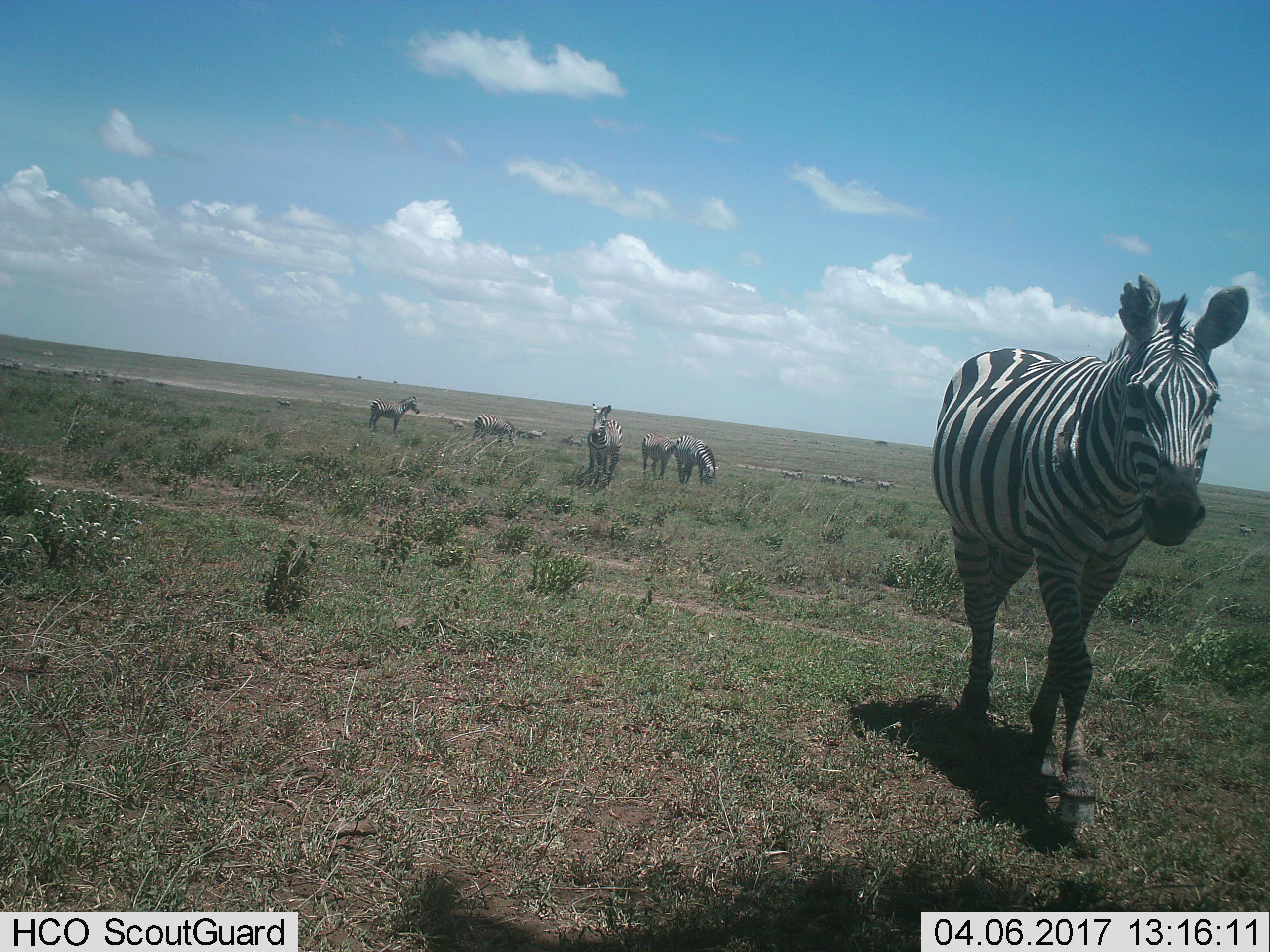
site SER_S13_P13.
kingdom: Animalia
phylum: Chordata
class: Mammalia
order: Perissodactyla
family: Equidae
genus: Equus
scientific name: Equus quagga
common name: plains zebra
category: zebraplains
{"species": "zebraplains (plains zebra) (Equus quagga)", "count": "11-50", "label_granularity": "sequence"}